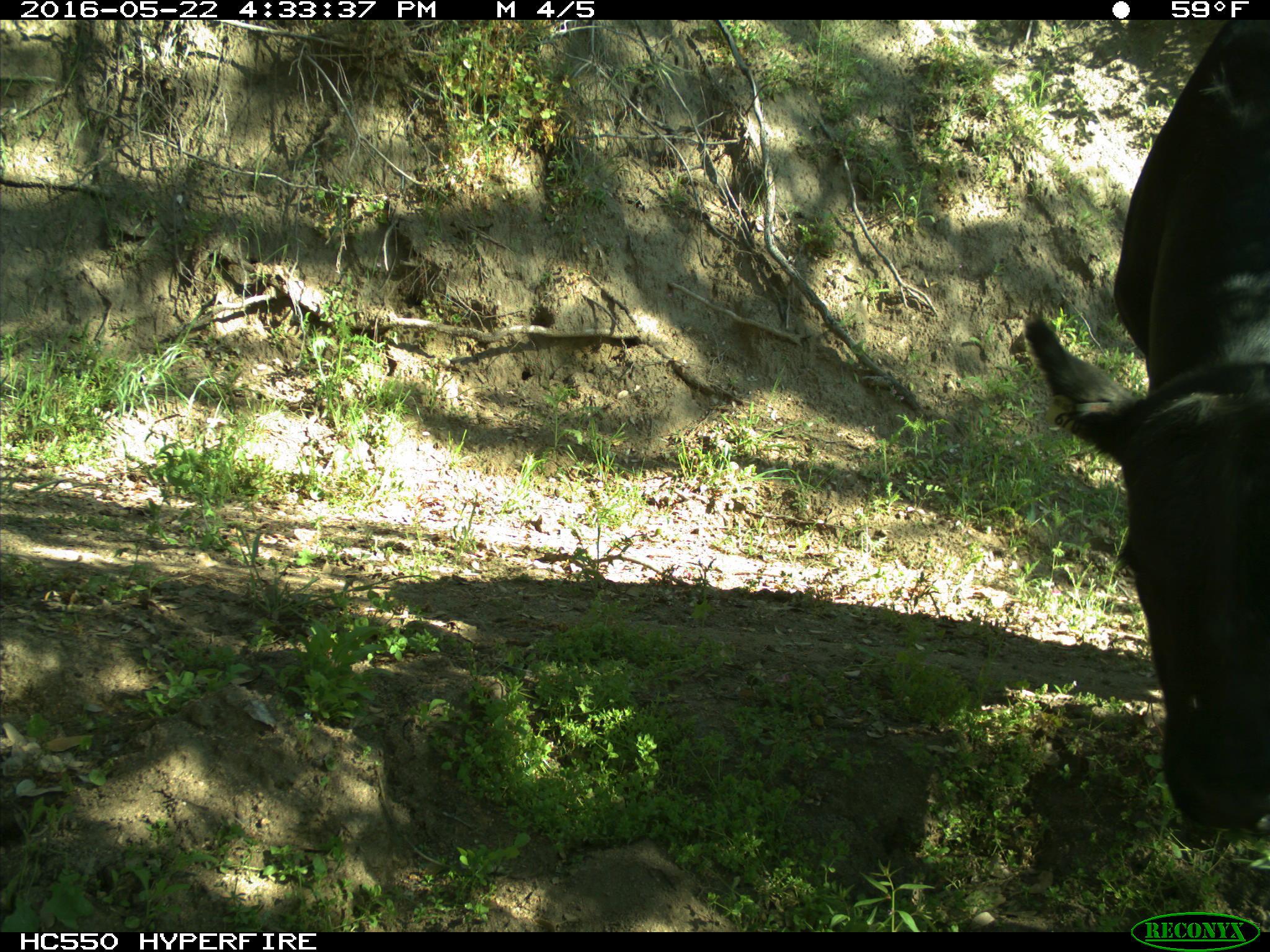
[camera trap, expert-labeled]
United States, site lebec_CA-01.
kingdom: Animalia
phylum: Chordata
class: Mammalia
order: Artiodactyla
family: Bovidae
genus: Bos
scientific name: Bos taurus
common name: domestic cow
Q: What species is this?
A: Bos taurus (domestic cow).